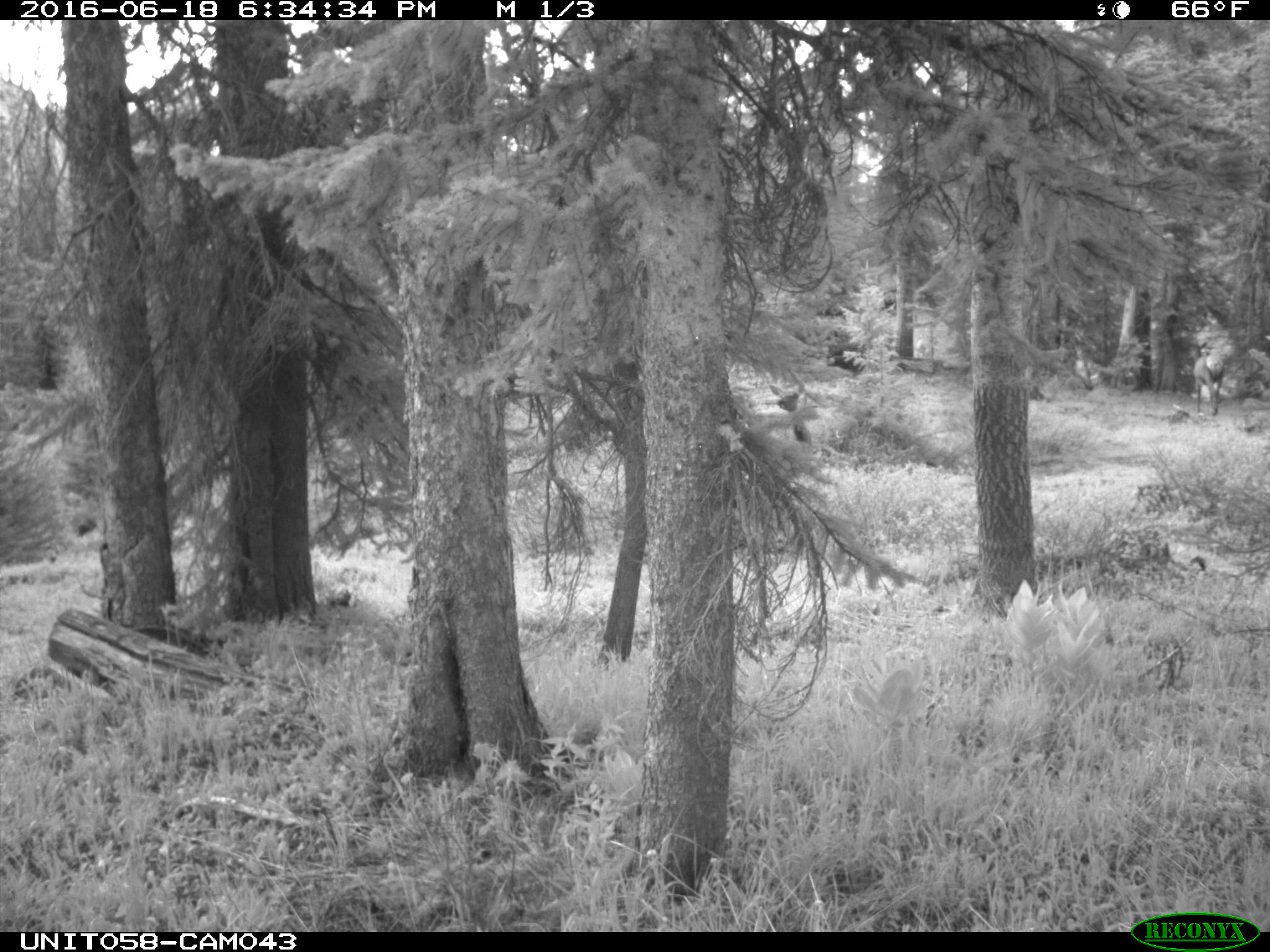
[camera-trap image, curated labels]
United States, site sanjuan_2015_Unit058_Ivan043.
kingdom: Animalia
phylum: Chordata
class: Mammalia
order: Artiodactyla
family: Cervidae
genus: Cervus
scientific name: Cervus elaphus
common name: red deer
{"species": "Cervus elaphus (red deer)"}